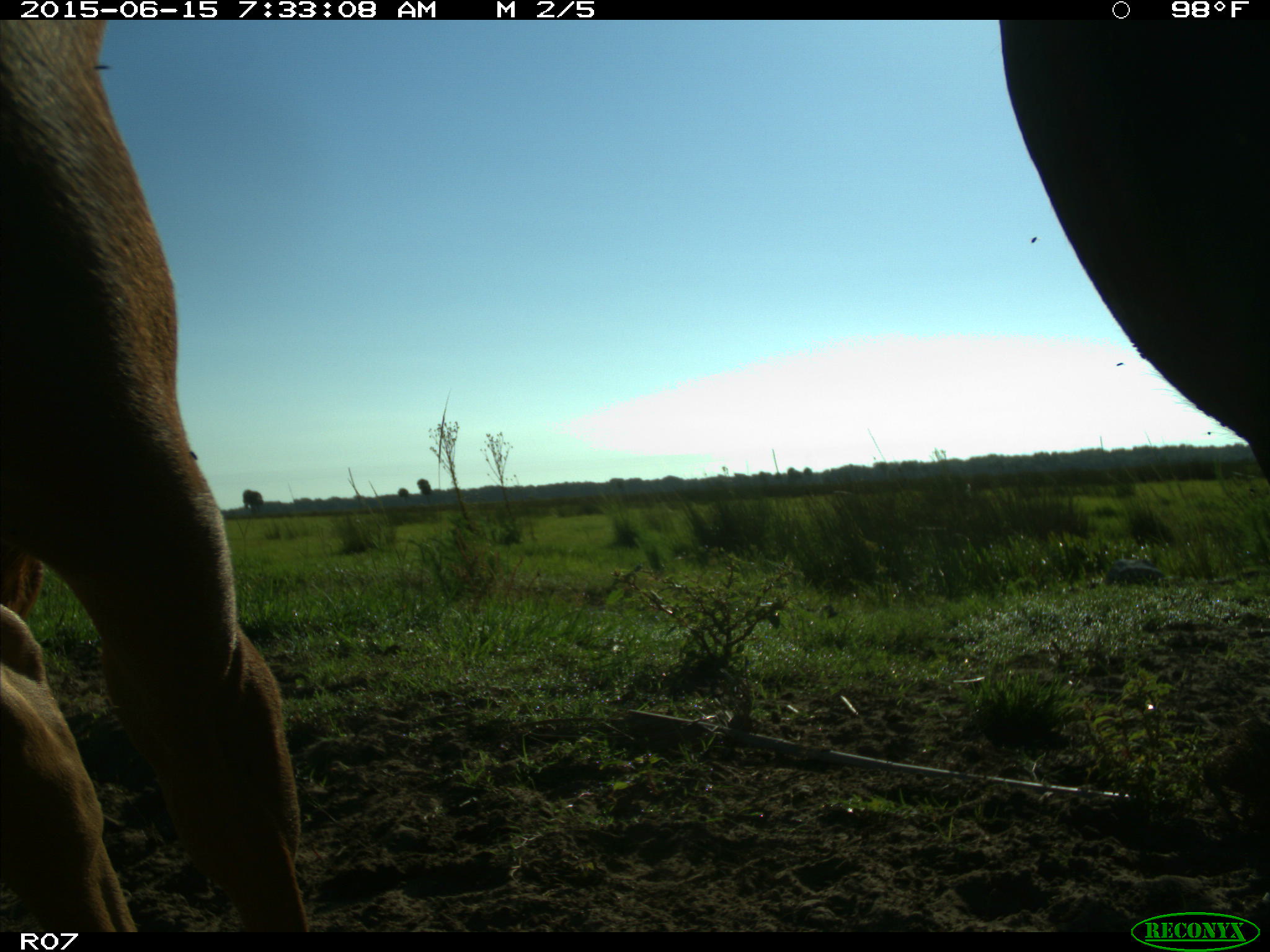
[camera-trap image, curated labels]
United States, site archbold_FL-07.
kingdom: Animalia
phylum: Chordata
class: Mammalia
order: Artiodactyla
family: Bovidae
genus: Bos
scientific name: Bos taurus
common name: domestic cow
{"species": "Bos taurus (domestic cow)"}